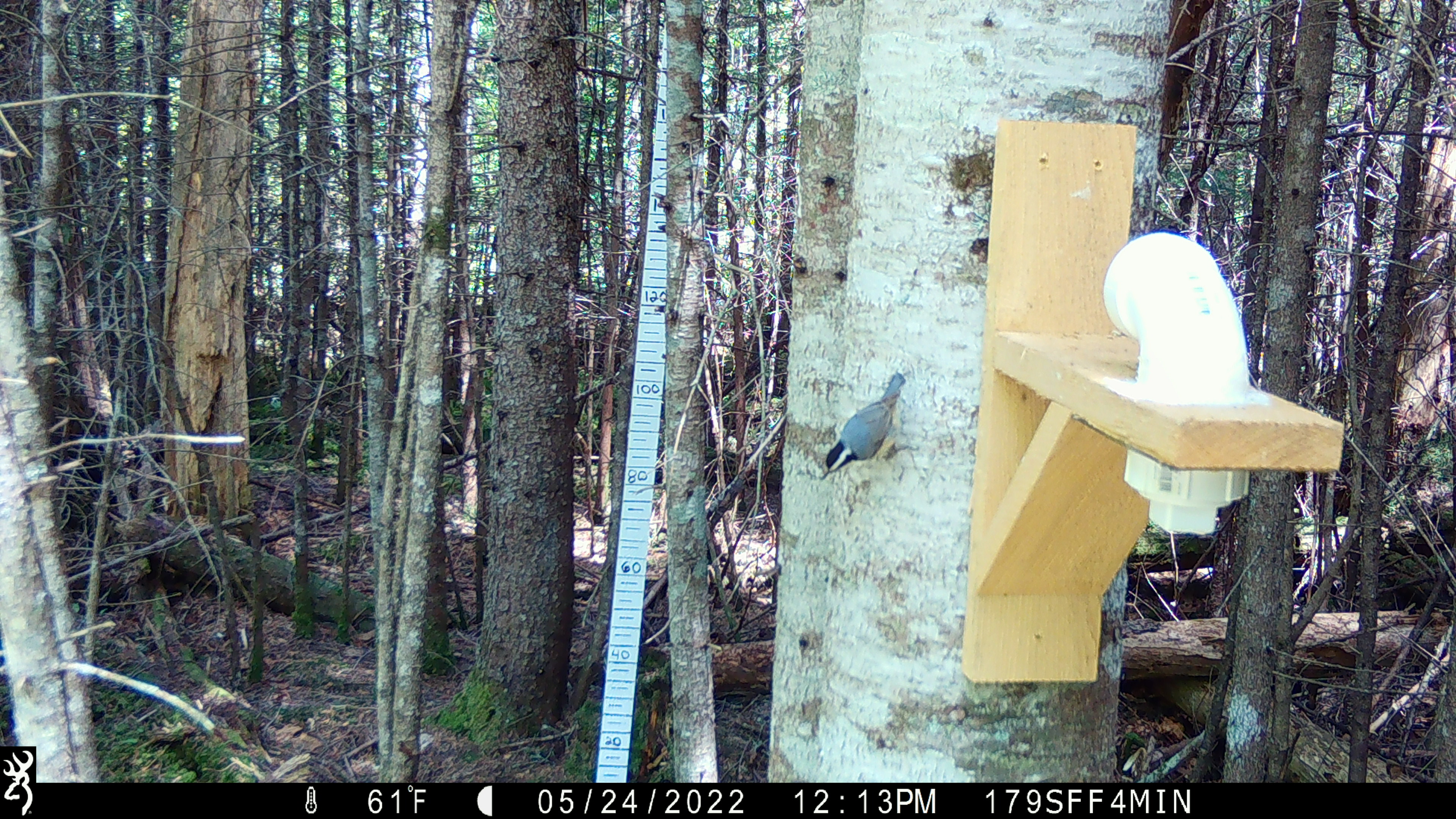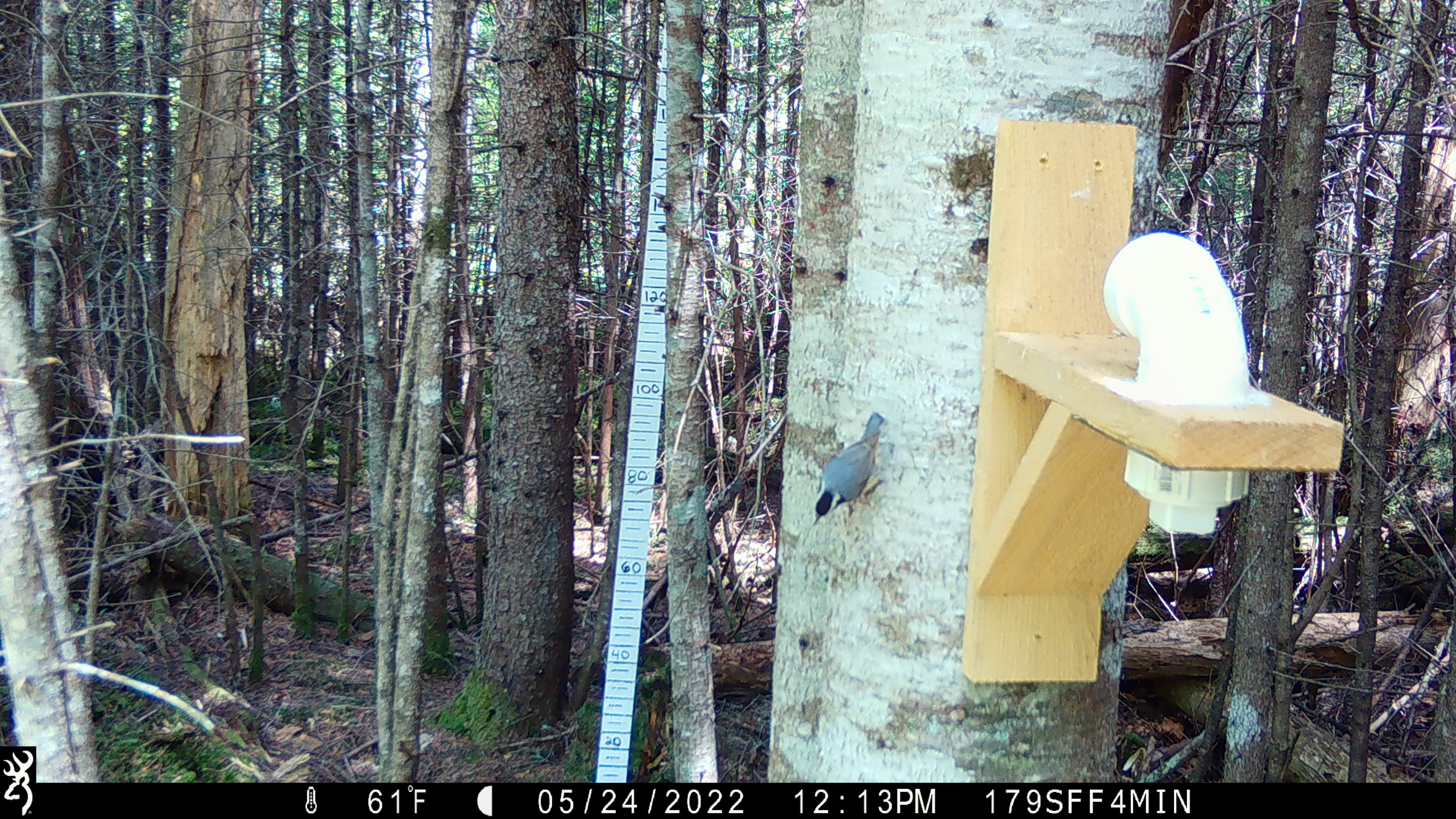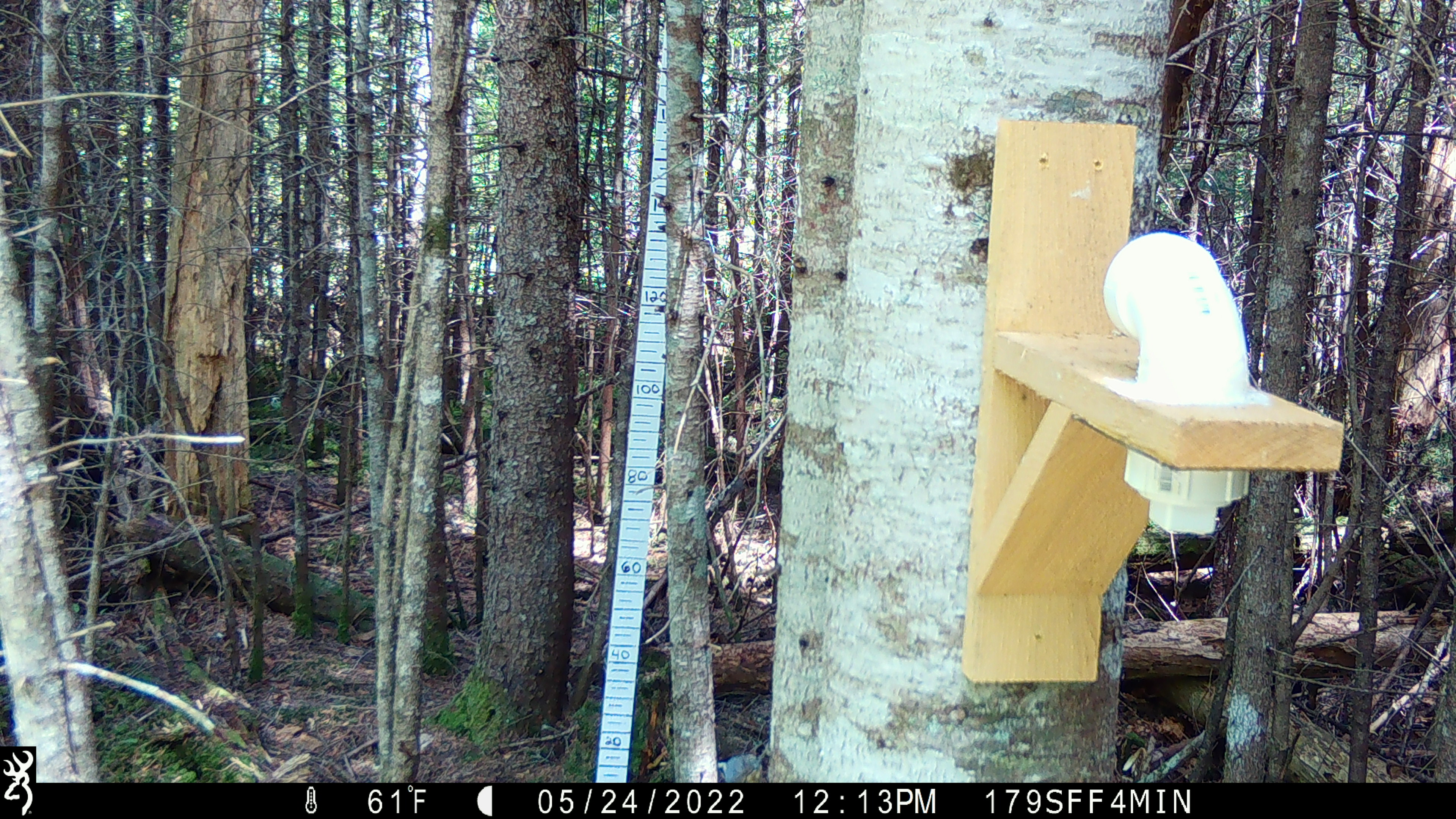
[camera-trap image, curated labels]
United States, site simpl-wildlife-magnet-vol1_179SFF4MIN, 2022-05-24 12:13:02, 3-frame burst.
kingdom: Animalia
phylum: Chordata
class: Aves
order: Passeriformes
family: Sittidae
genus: Sitta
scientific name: Sitta canadensis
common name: red-breasted nuthatch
Red-breasted nuthatch (Sitta canadensis).